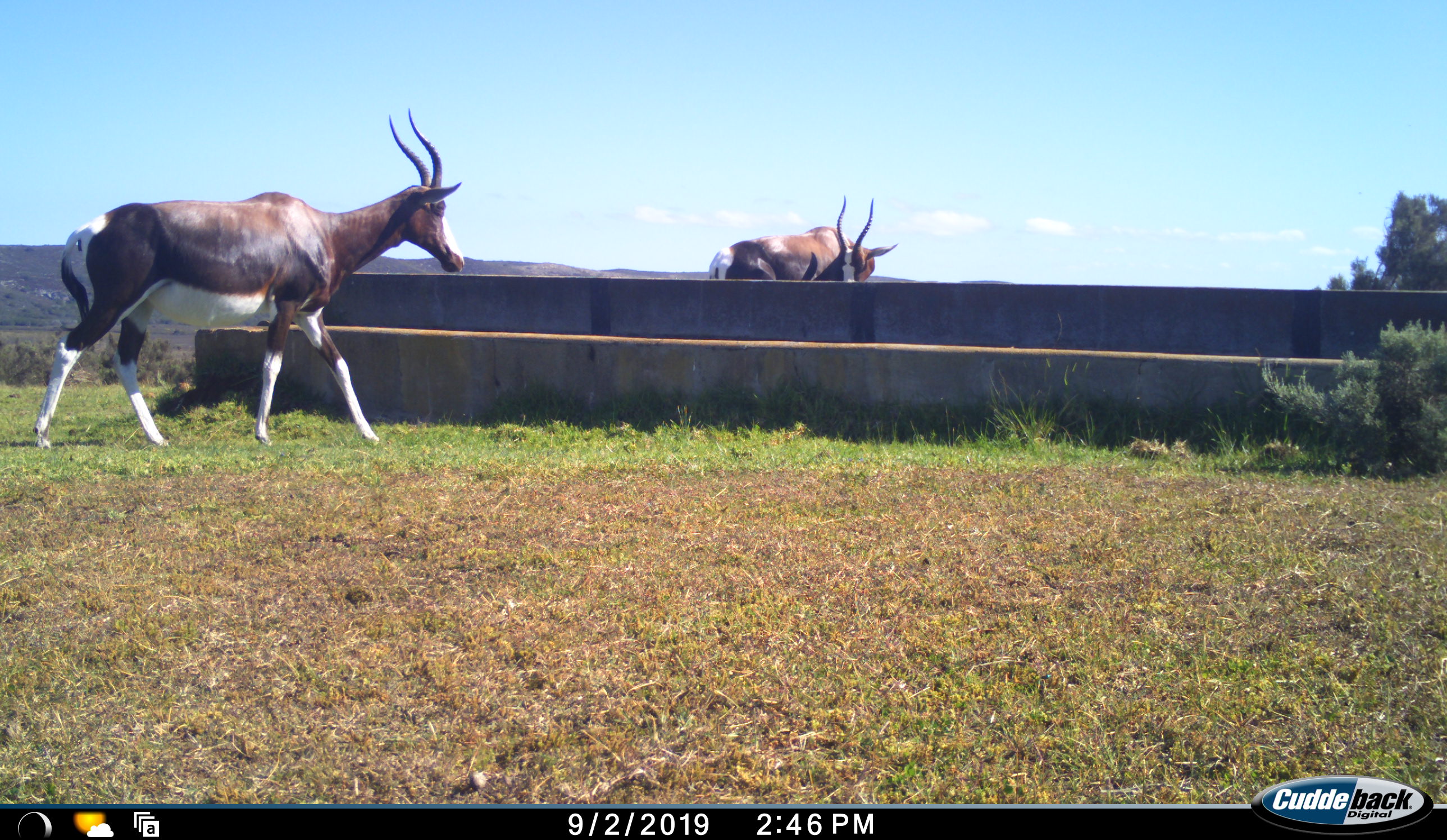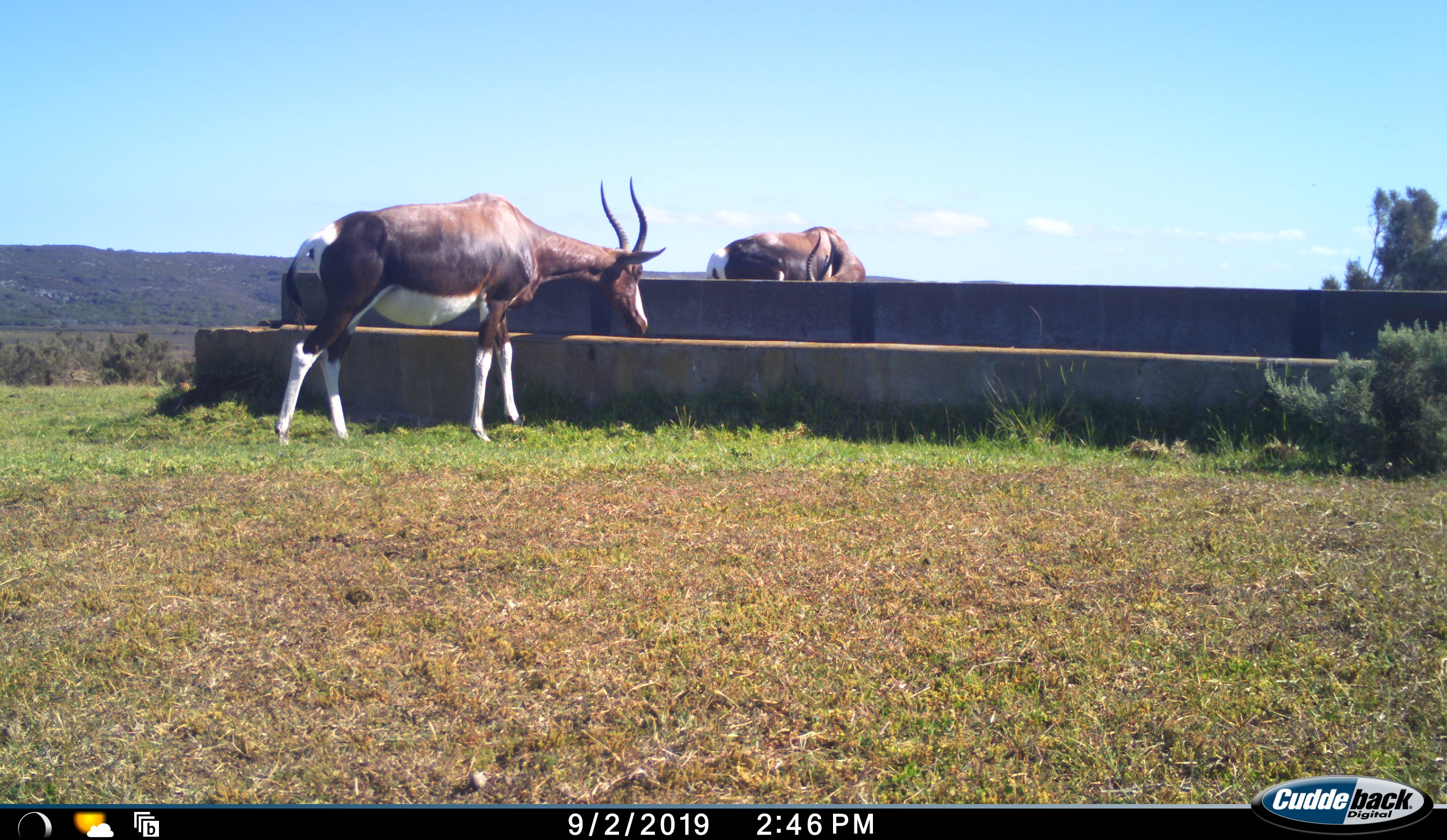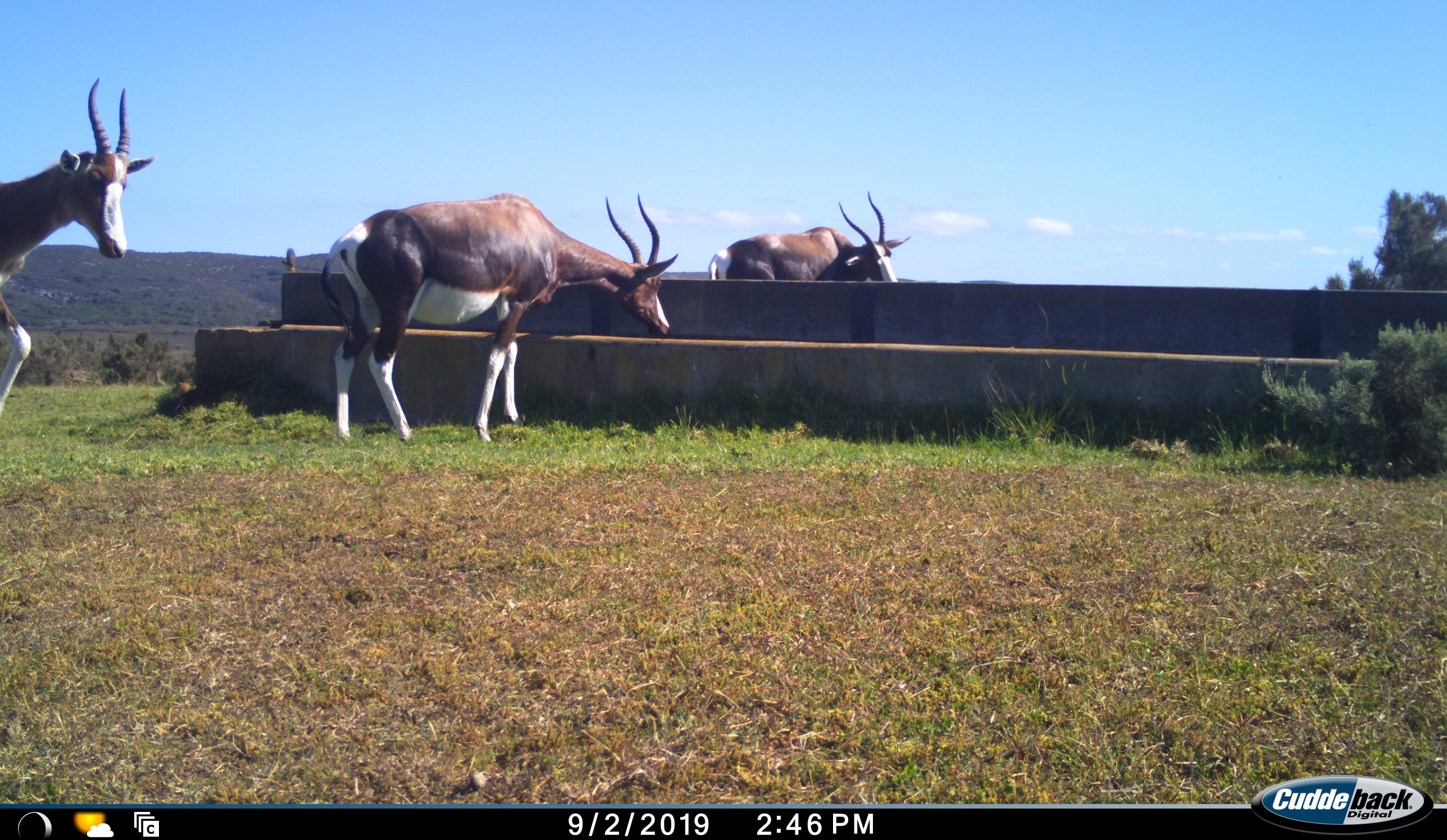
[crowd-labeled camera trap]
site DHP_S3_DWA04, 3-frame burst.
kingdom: Animalia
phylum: Chordata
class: Mammalia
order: Artiodactyla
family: Bovidae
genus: Damaliscus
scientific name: Damaliscus pygargus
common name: bontebok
Bontebok (Damaliscus pygargus), count 3. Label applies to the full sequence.